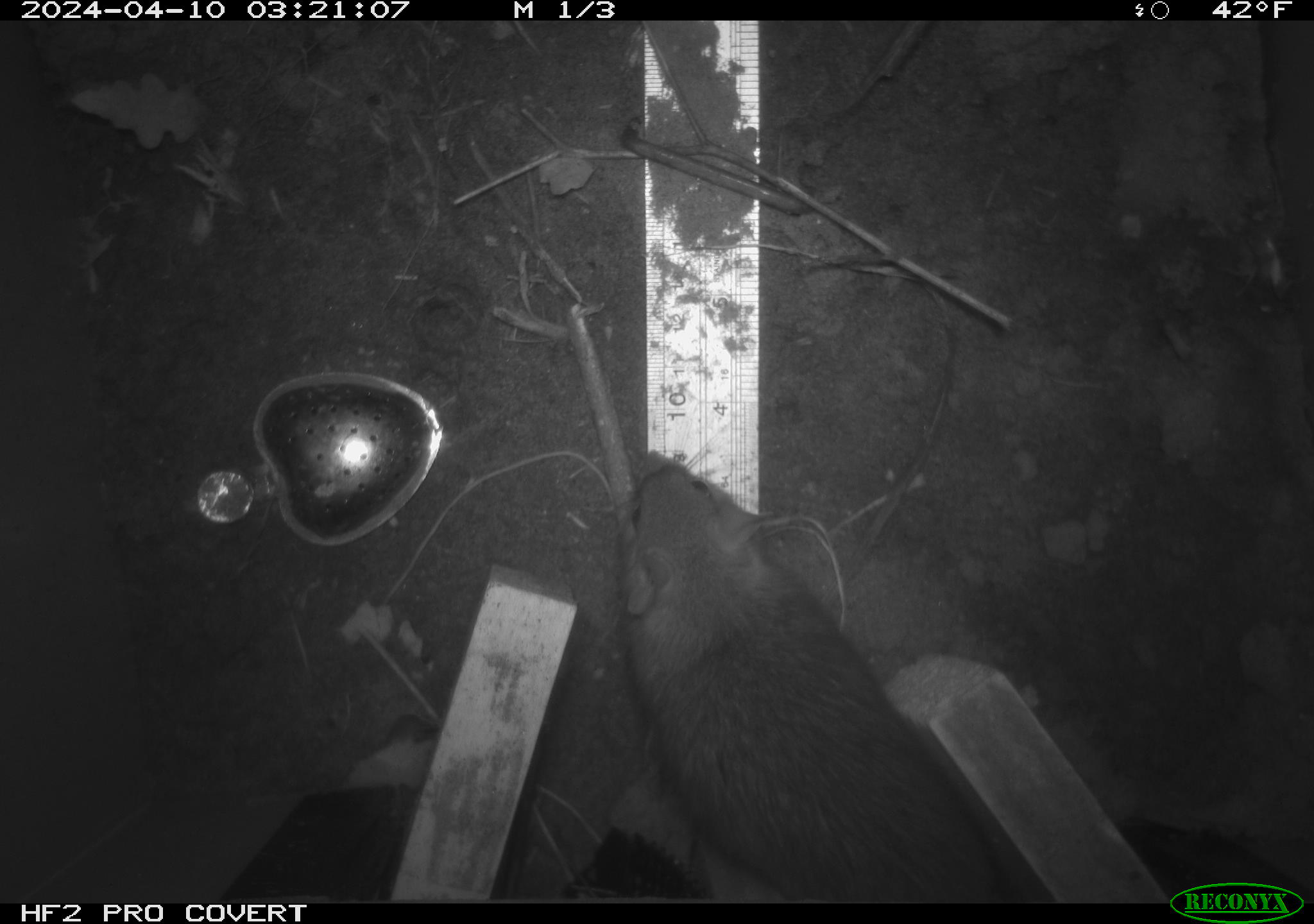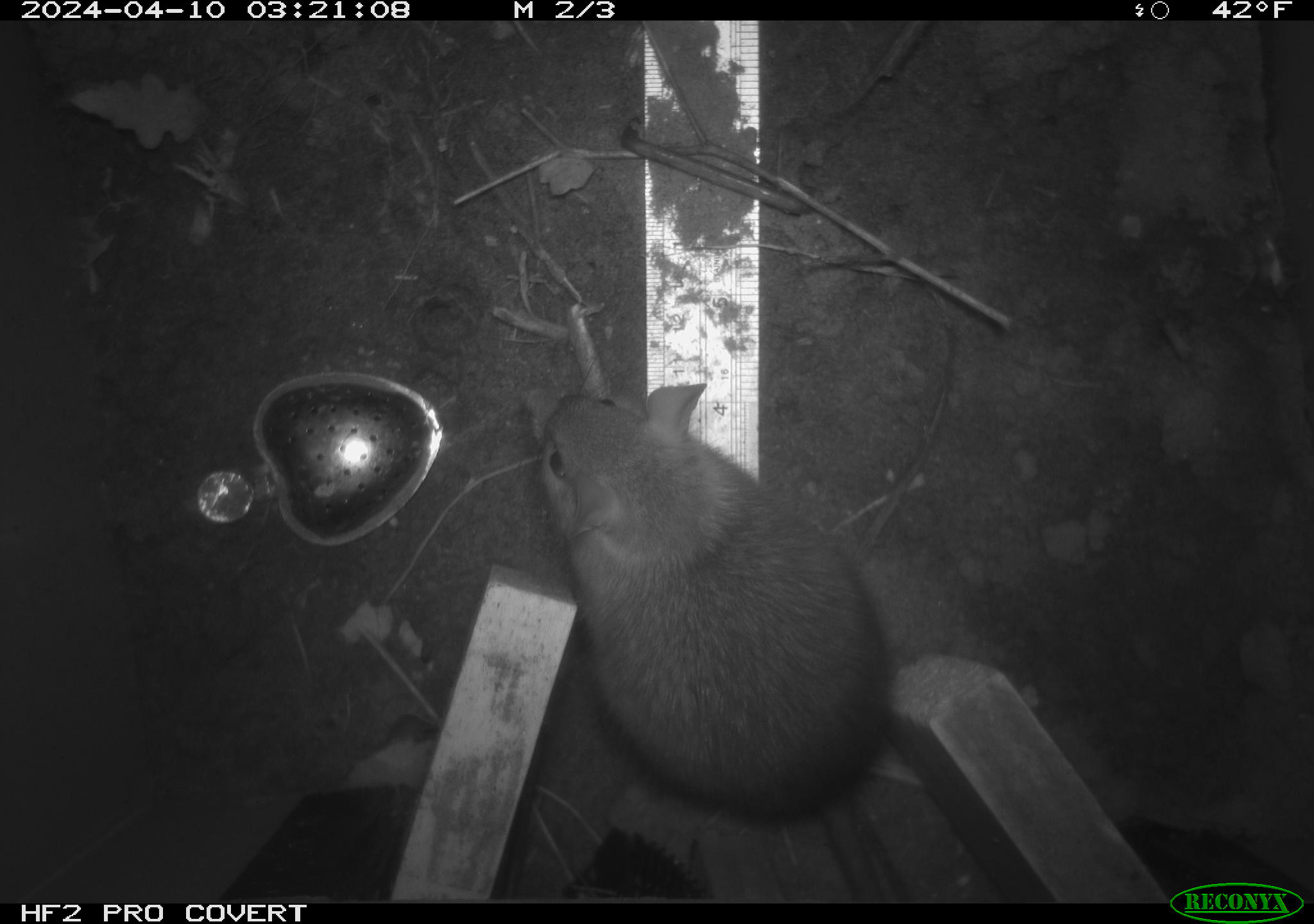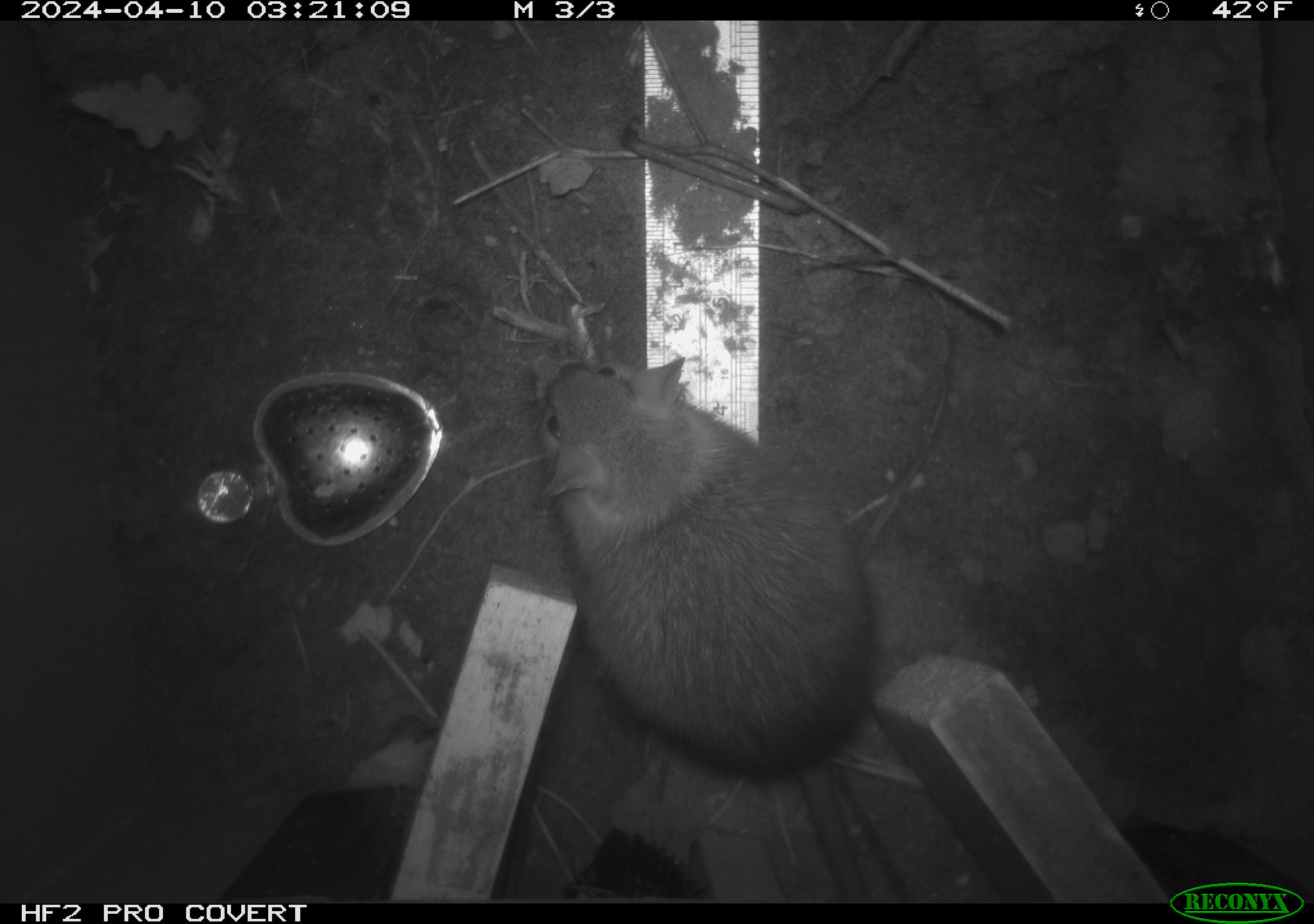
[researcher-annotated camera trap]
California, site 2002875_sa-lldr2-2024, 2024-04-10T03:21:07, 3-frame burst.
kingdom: Animalia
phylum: Chordata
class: Mammalia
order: Rodentia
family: Muridae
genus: Rattus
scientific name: Rattus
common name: rat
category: rattus species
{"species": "rattus species (rat) (Rattus)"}